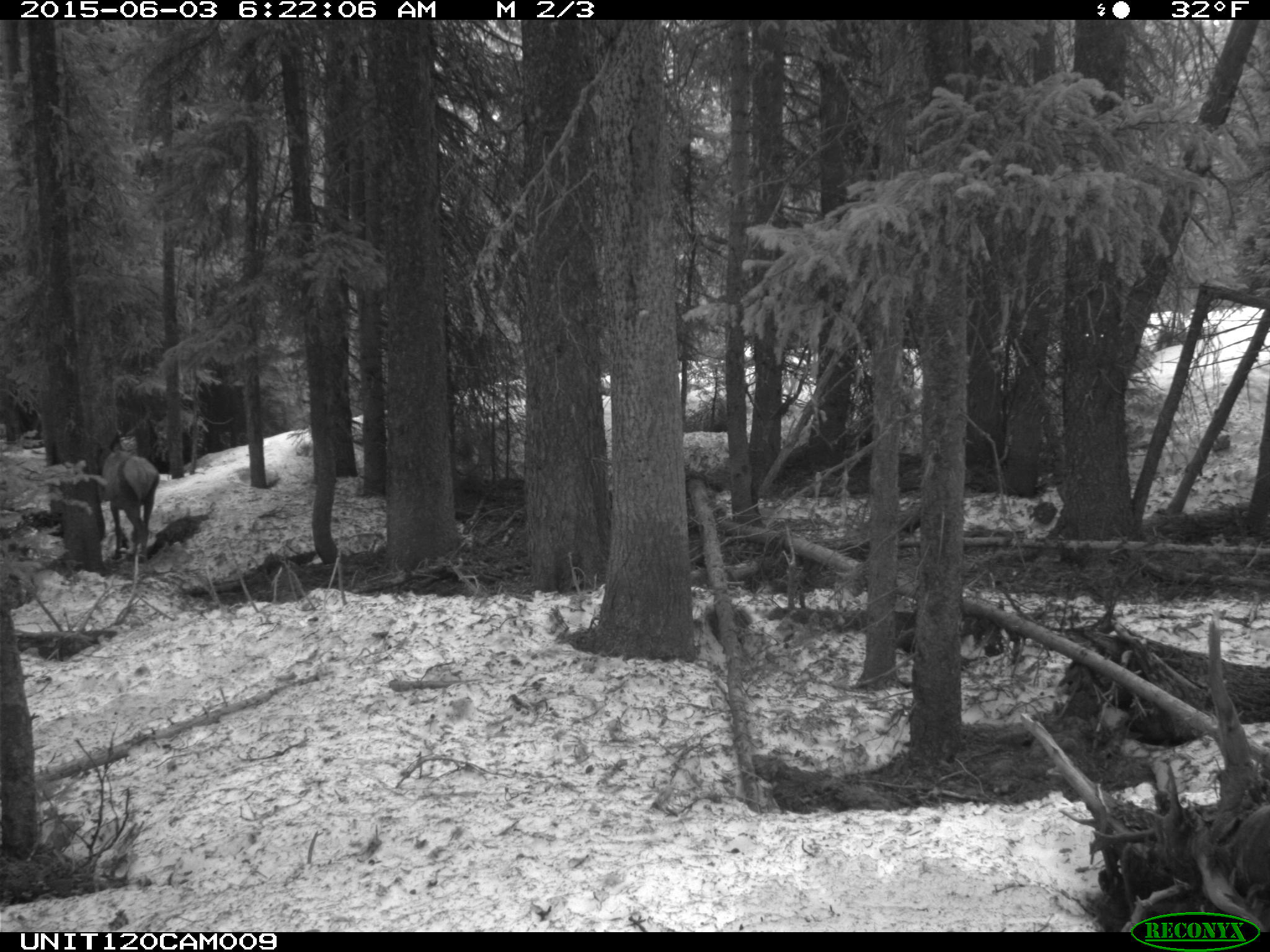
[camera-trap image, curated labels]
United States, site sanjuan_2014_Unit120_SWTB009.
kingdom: Animalia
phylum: Chordata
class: Mammalia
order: Artiodactyla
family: Cervidae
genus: Cervus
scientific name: Cervus elaphus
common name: red deer